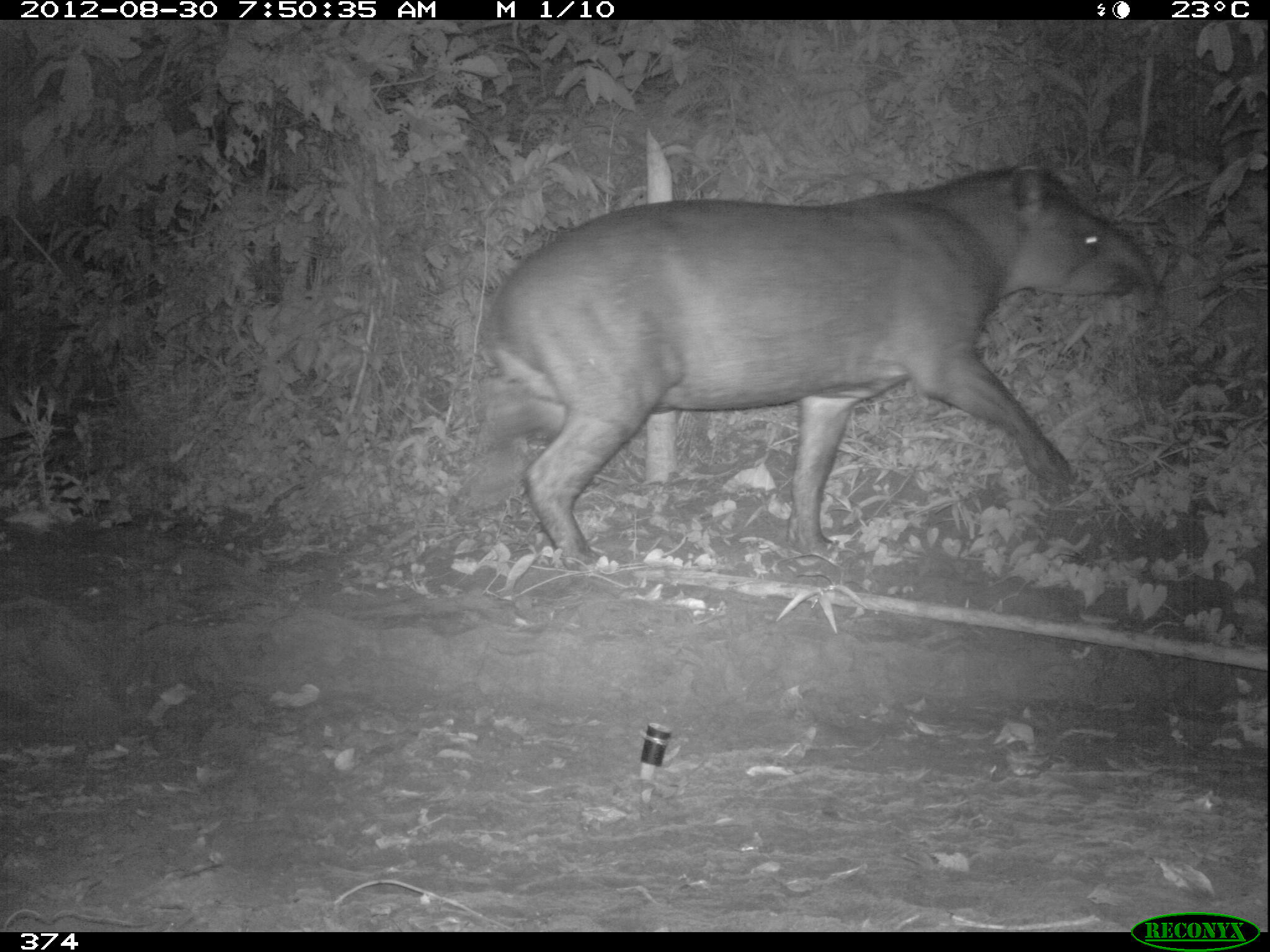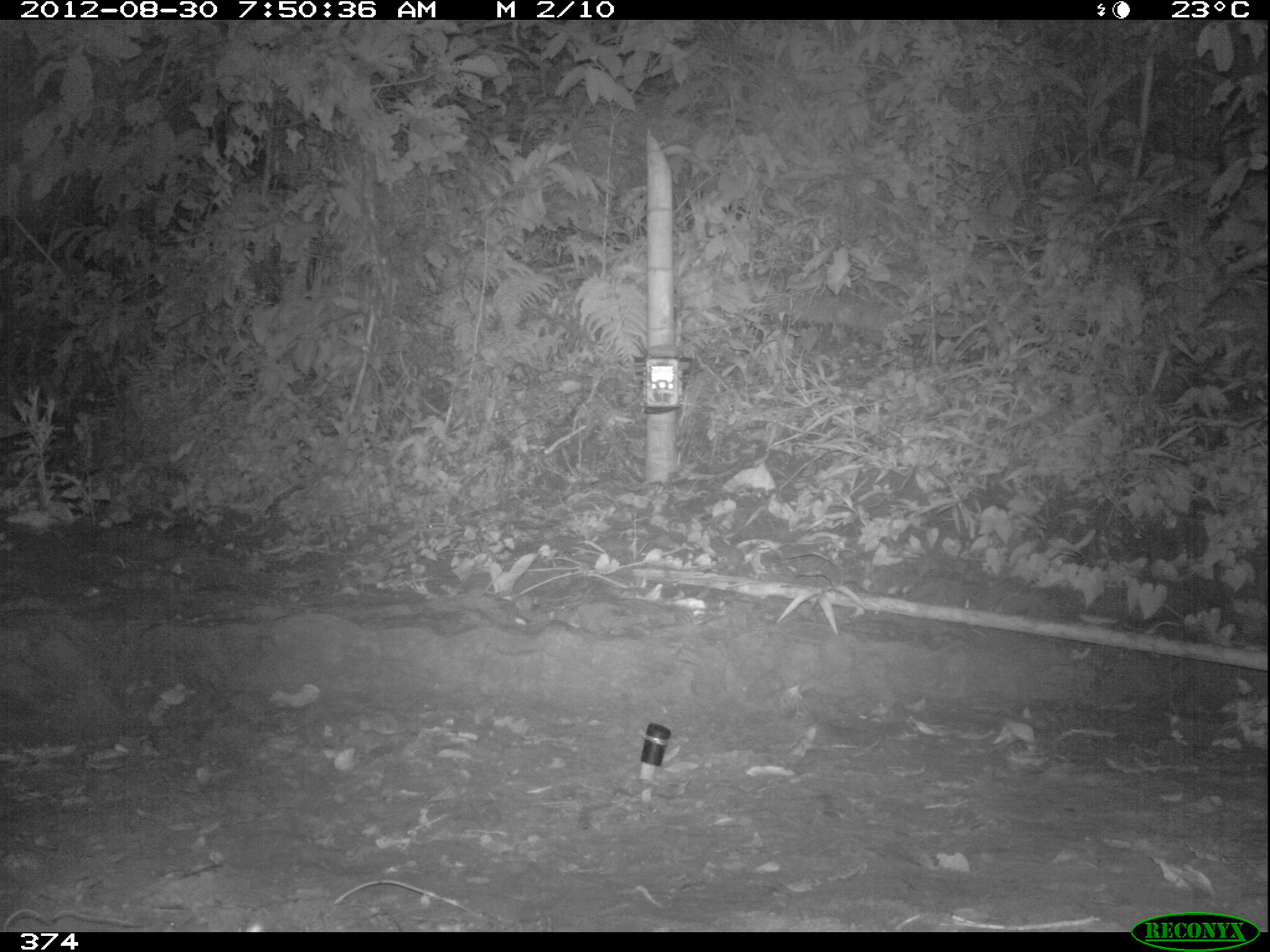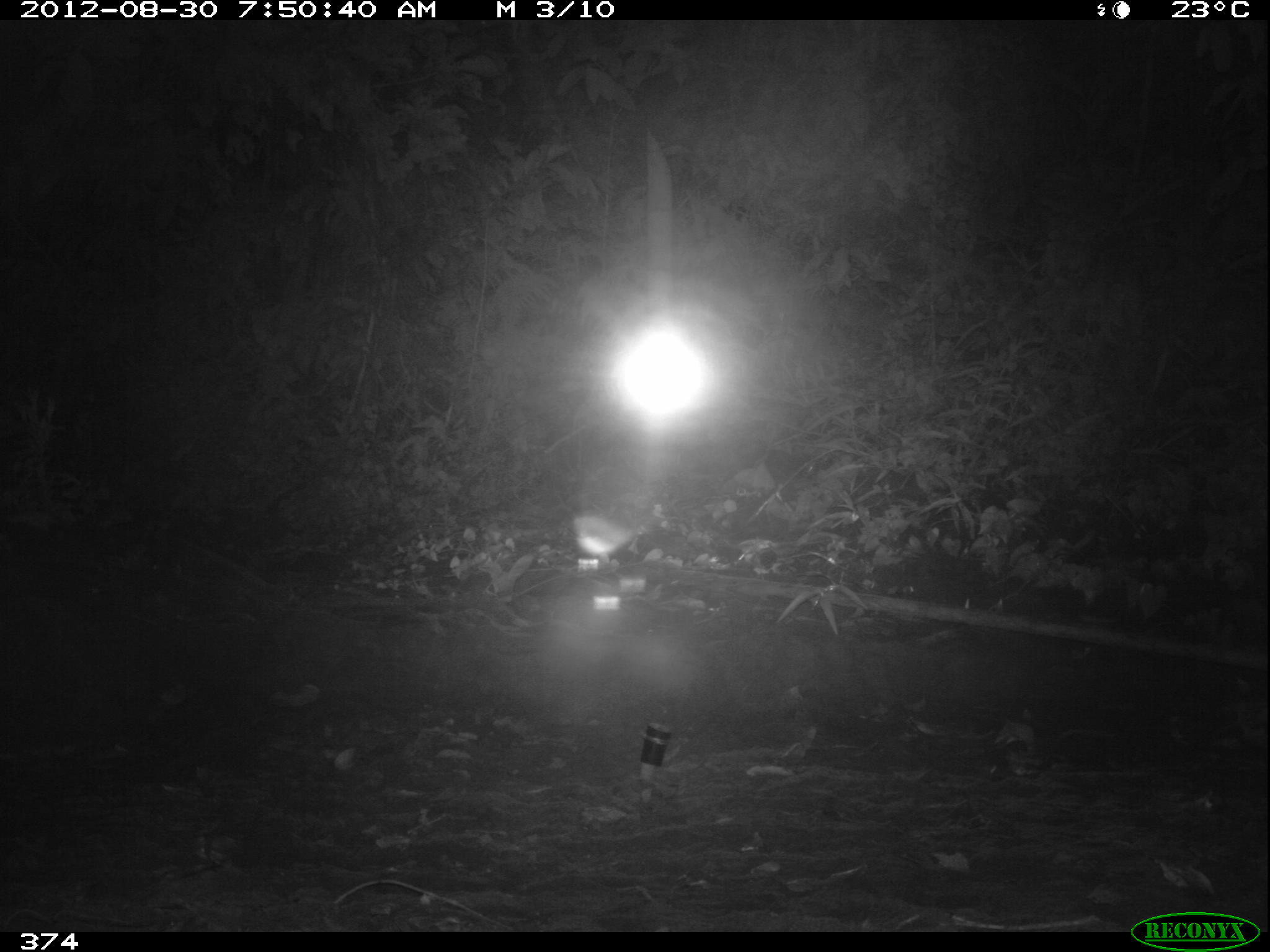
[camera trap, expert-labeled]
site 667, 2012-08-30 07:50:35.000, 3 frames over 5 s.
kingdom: Animalia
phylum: Chordata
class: Mammalia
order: Perissodactyla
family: Tapiridae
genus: Tapirus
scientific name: Tapirus terrestris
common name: south american tapir